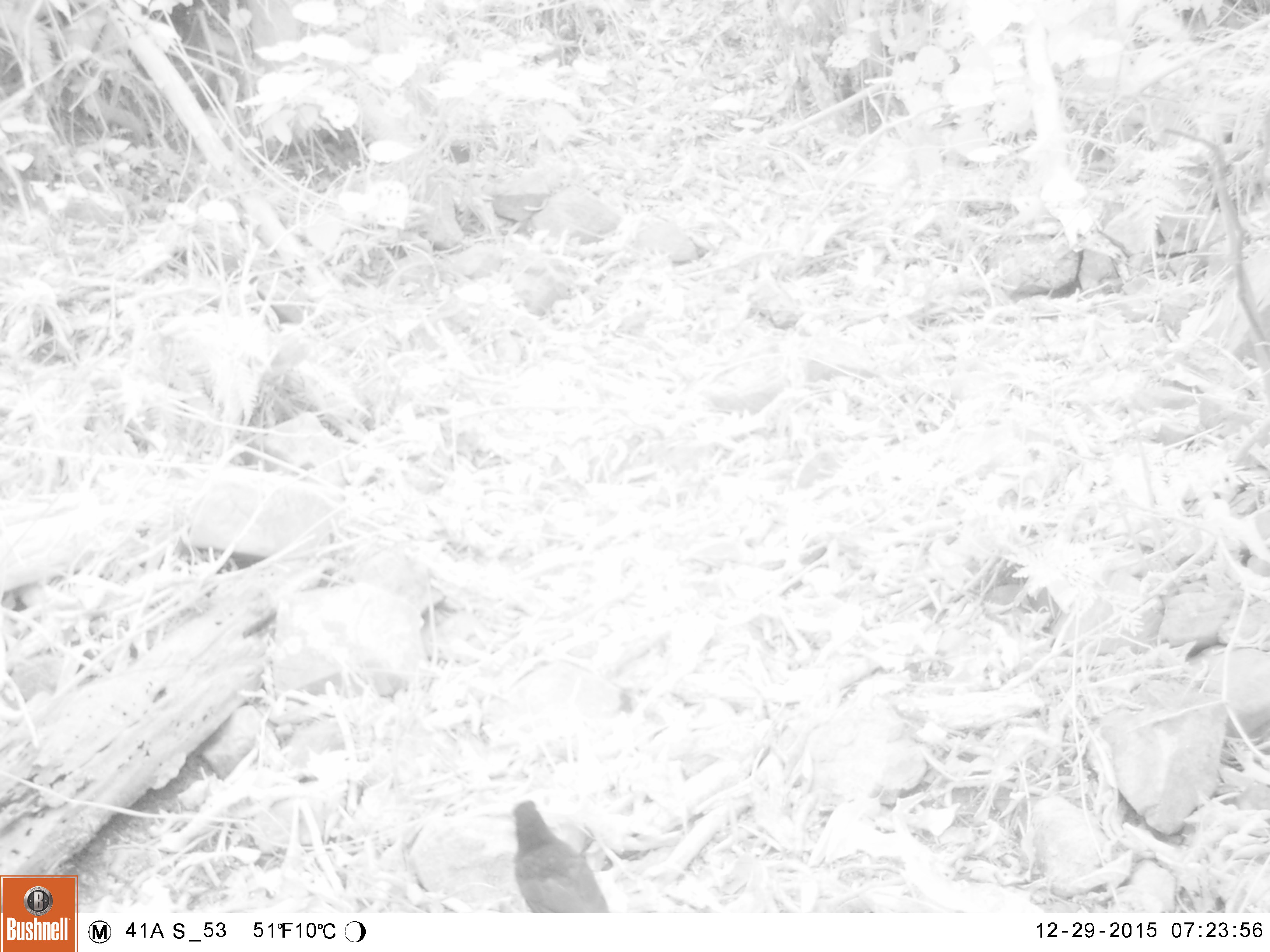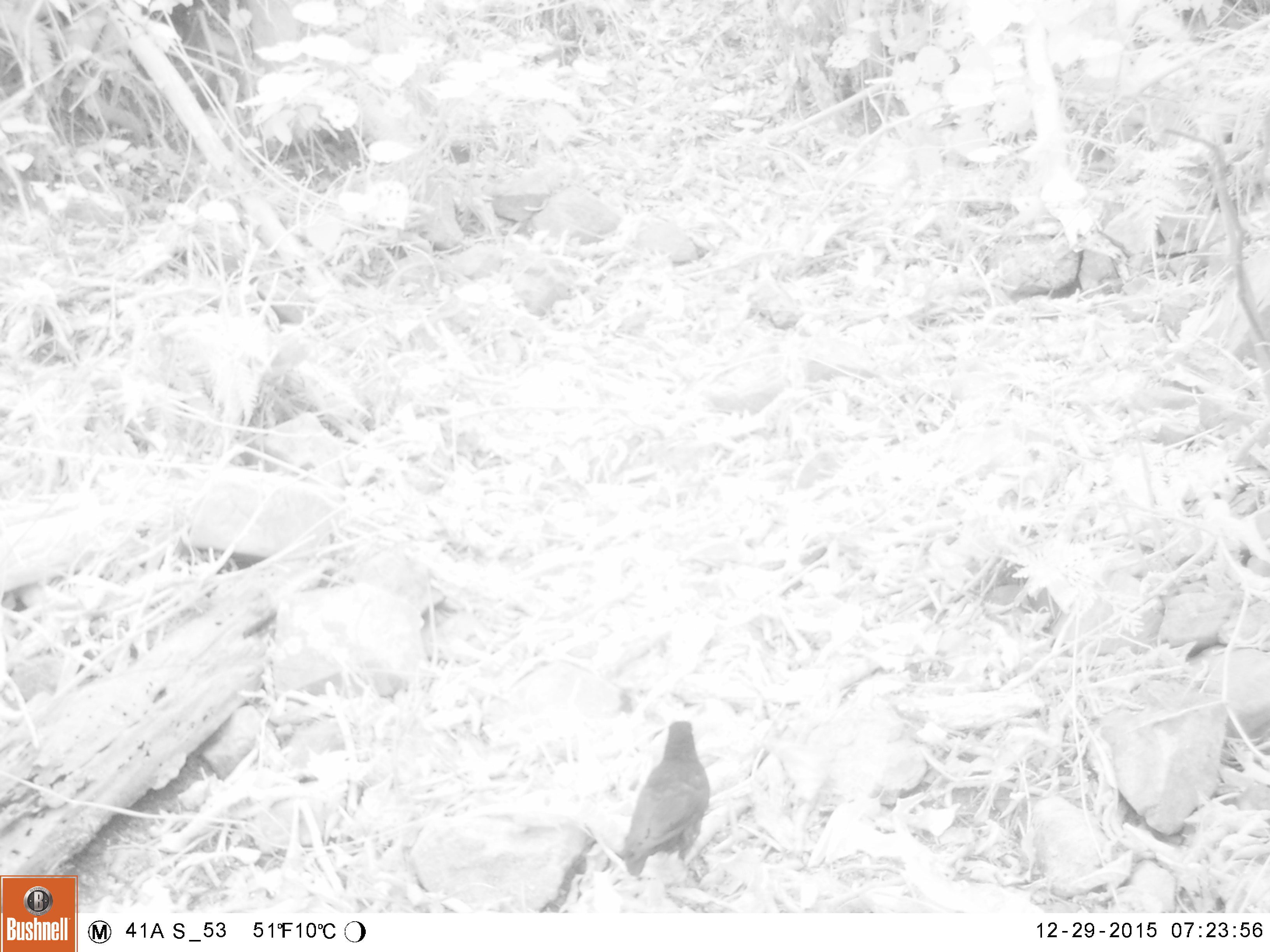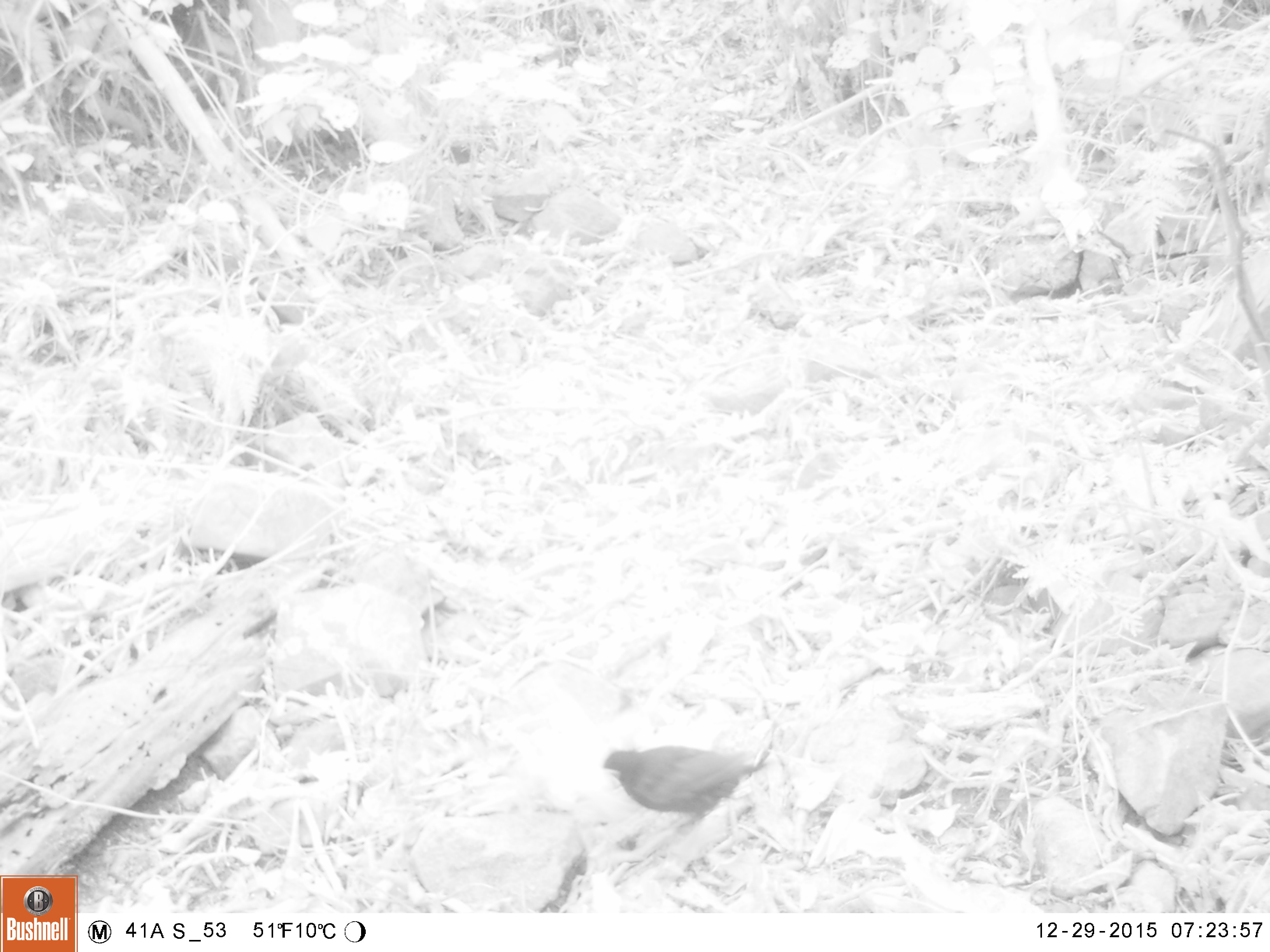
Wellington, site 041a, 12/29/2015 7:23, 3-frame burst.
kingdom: Animalia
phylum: Chordata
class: Aves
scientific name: Aves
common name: bird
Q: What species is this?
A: Bird (Aves).